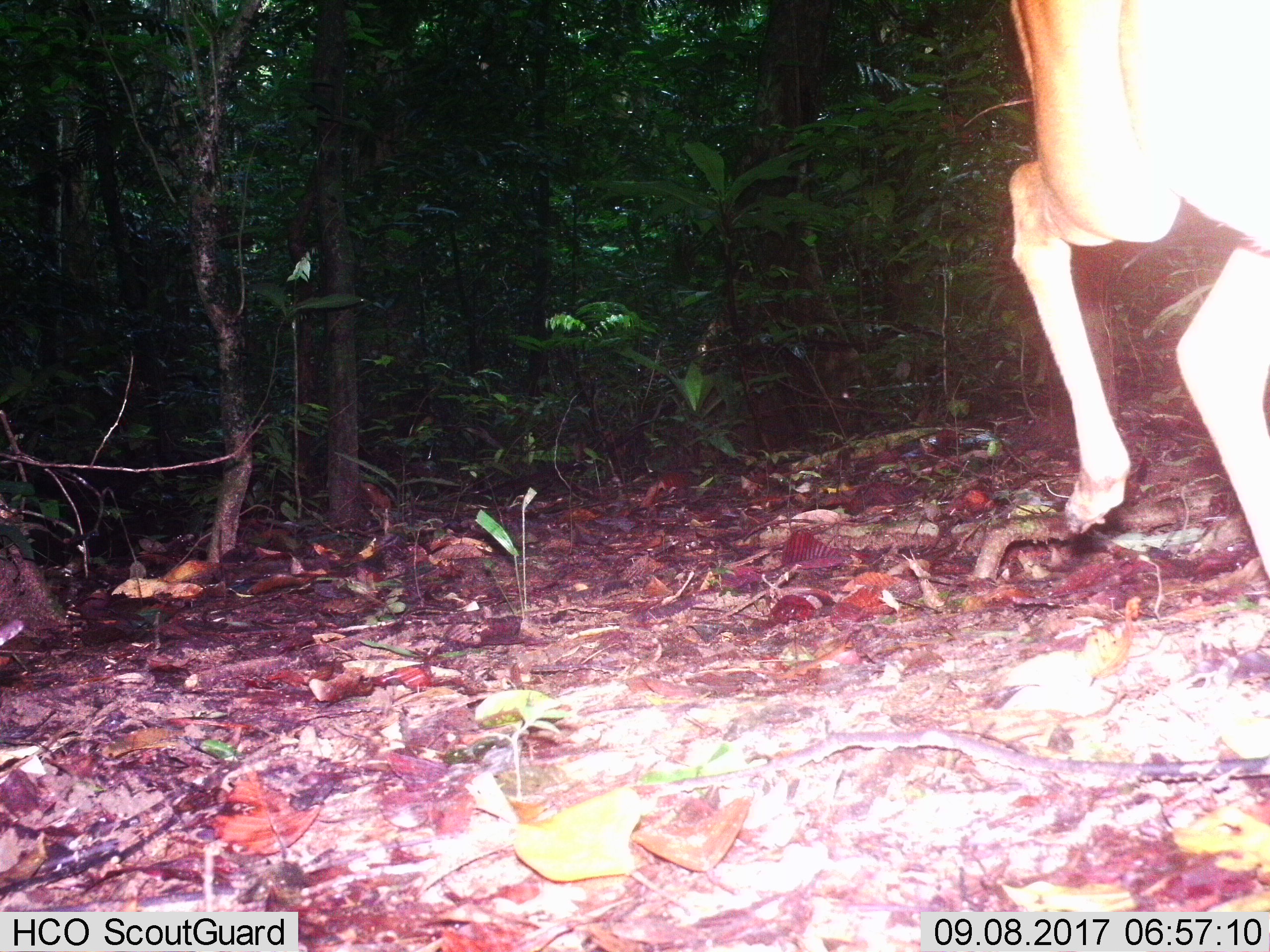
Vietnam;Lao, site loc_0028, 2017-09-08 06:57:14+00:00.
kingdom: Animalia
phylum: Chordata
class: Mammalia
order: Artiodactyla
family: Cervidae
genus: Muntiacus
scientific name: Muntiacus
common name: muntjacs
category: unidentified muntjac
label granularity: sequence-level